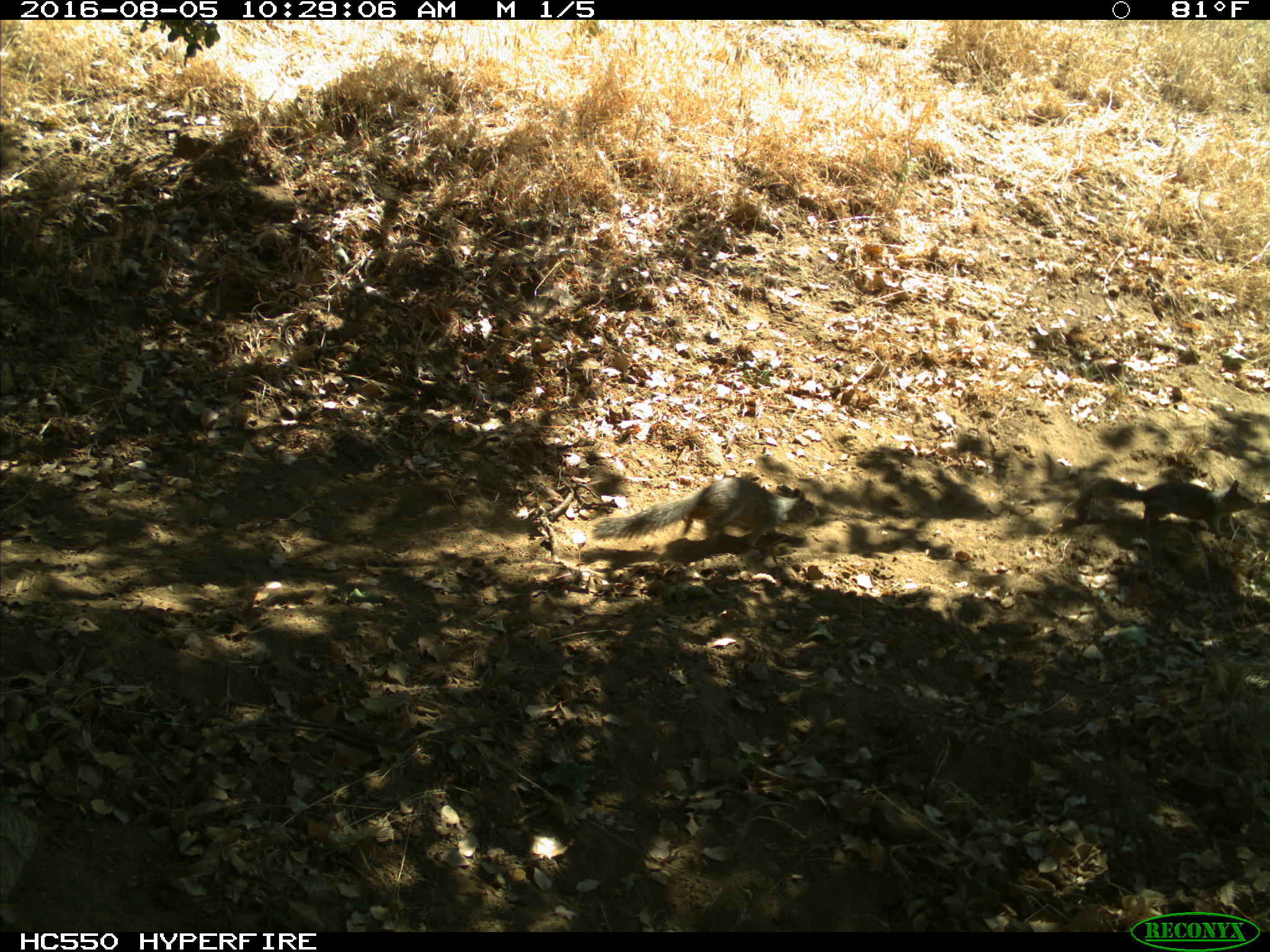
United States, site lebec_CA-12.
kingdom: Animalia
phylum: Chordata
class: Mammalia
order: Rodentia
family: Sciuridae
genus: Otospermophilus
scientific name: Otospermophilus beecheyi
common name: california ground squirrel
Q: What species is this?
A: Otospermophilus beecheyi (california ground squirrel).